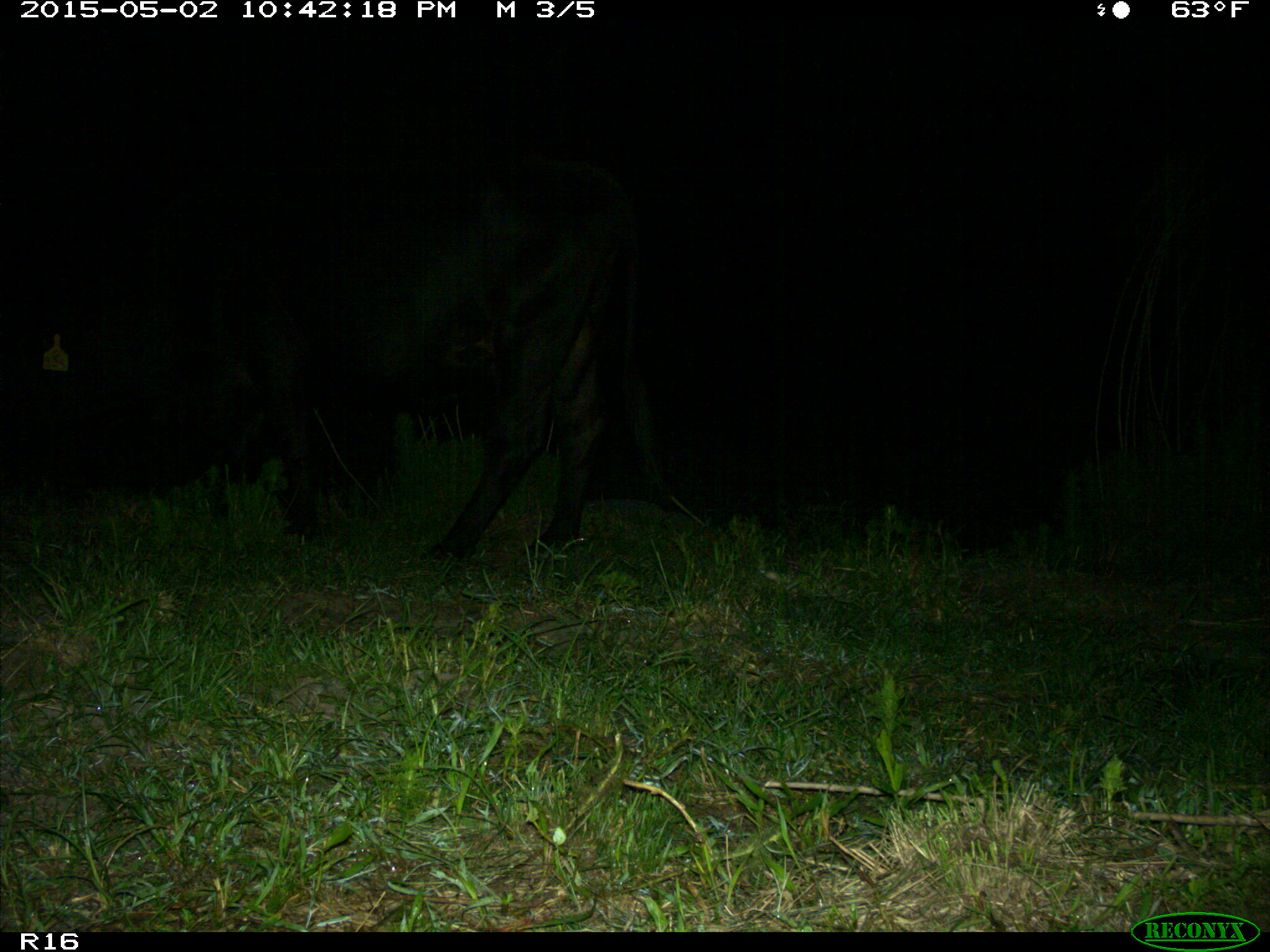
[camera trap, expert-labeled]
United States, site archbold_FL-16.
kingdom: Animalia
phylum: Chordata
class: Mammalia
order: Artiodactyla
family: Bovidae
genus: Bos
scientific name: Bos taurus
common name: domestic cow